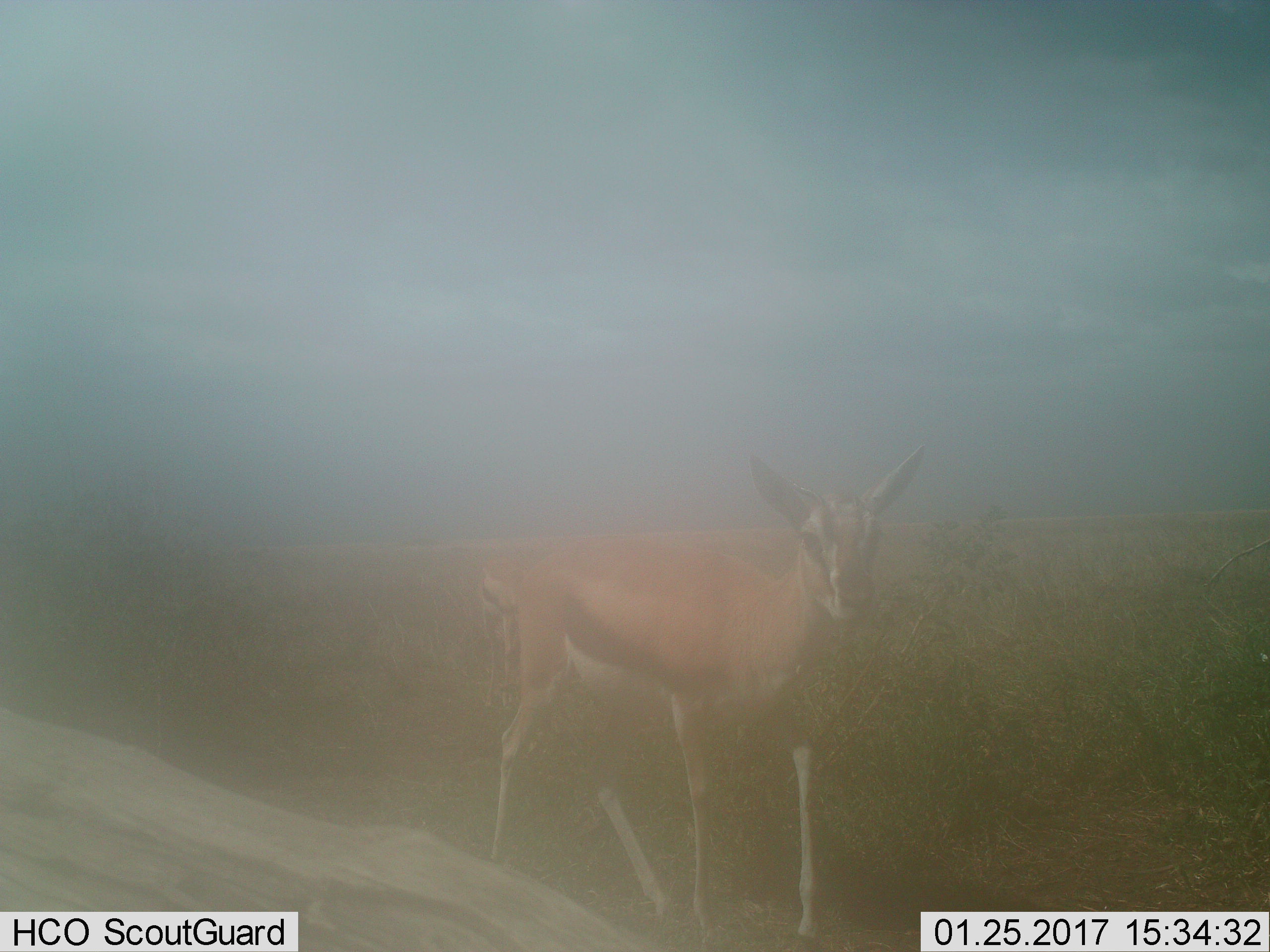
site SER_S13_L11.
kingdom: Animalia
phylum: Chordata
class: Mammalia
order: Artiodactyla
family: Bovidae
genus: Eudorcas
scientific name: Eudorcas thomsonii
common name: thomson's gazelle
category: gazellethomsons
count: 1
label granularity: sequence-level